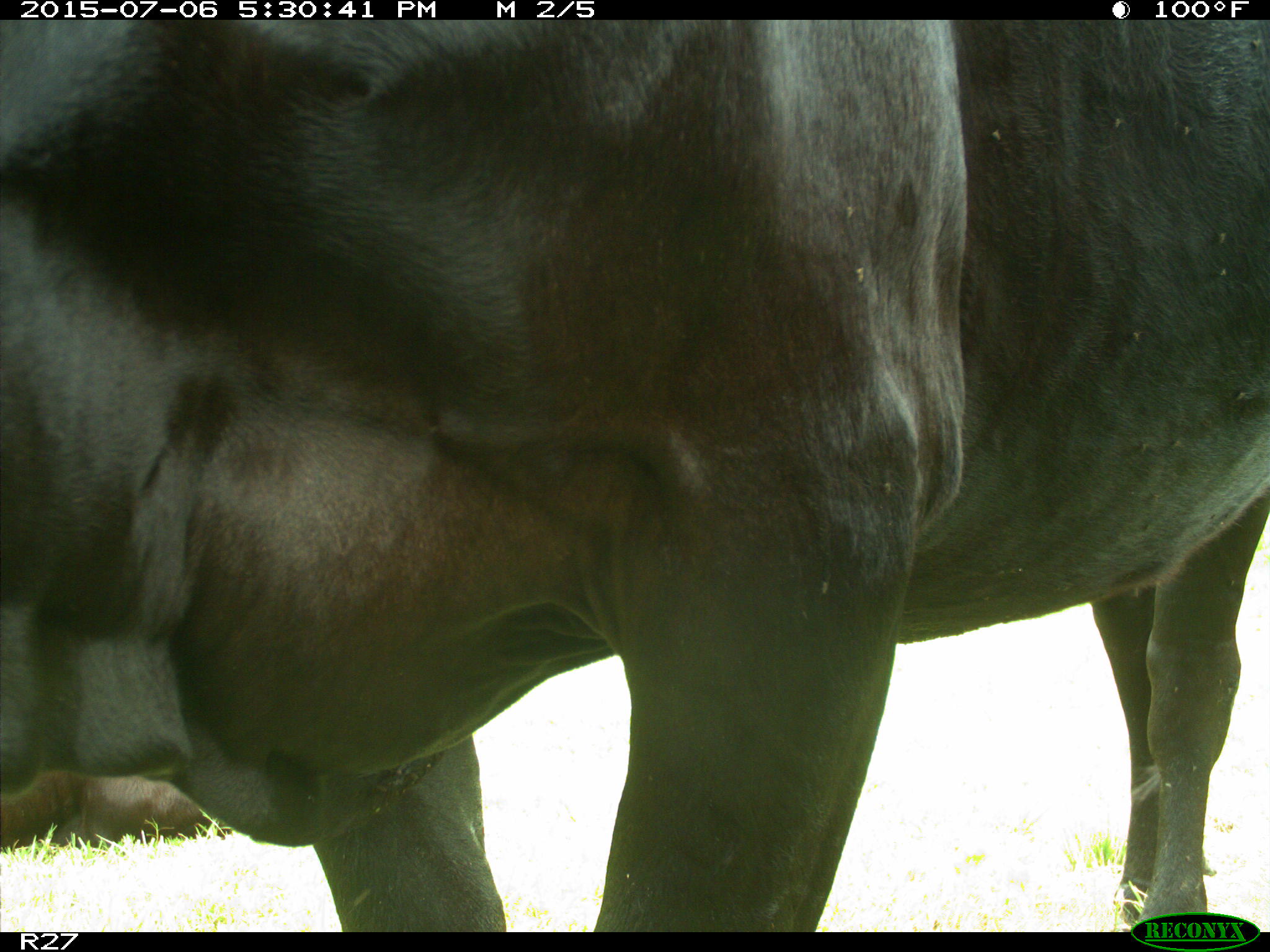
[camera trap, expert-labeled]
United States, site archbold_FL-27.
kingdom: Animalia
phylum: Chordata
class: Mammalia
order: Artiodactyla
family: Bovidae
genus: Bos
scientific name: Bos taurus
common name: domestic cow